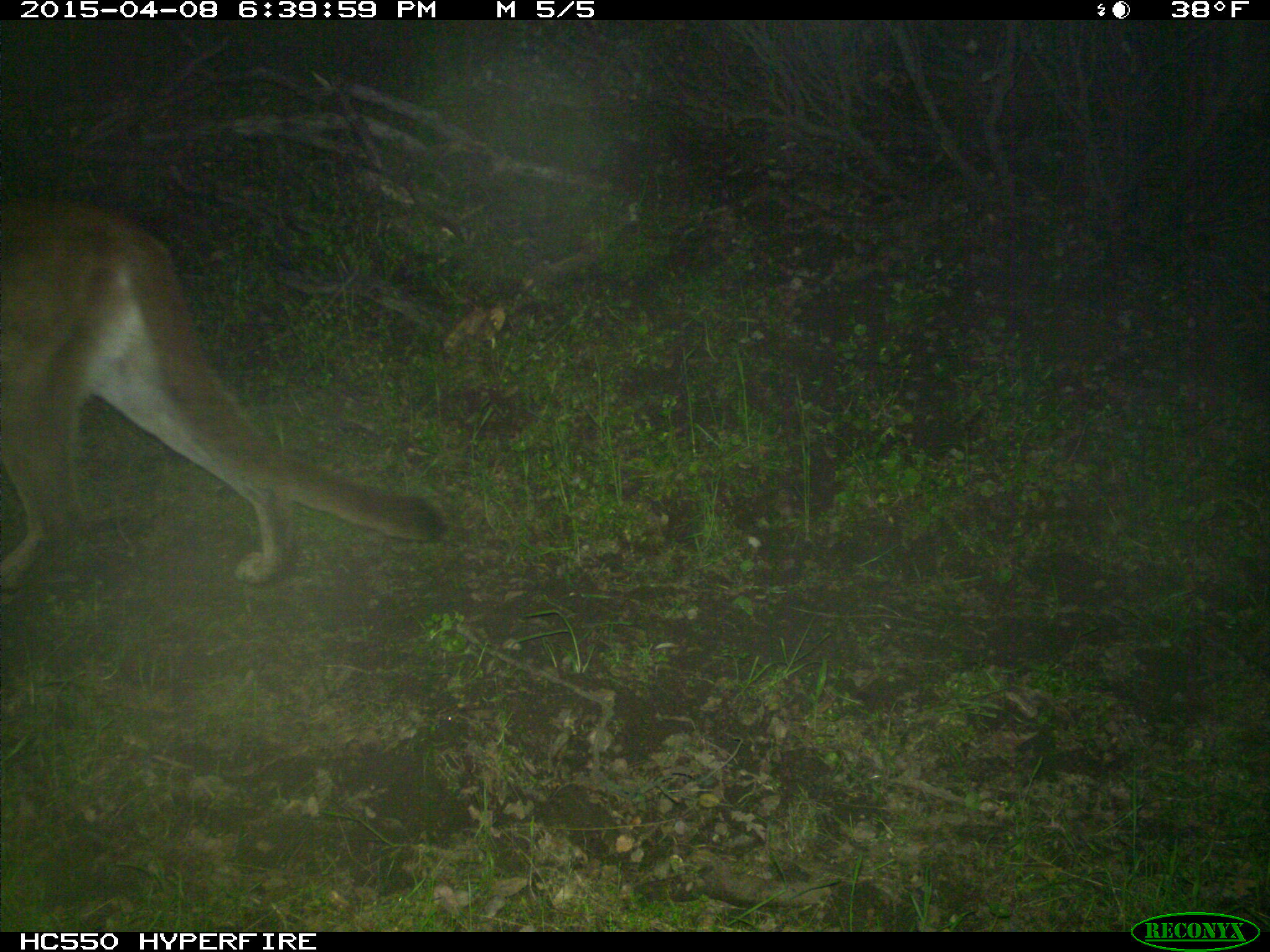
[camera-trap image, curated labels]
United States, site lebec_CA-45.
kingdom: Animalia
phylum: Chordata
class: Mammalia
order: Carnivora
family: Felidae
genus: Puma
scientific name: Puma concolor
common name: mountain lion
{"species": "Puma concolor (mountain lion)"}